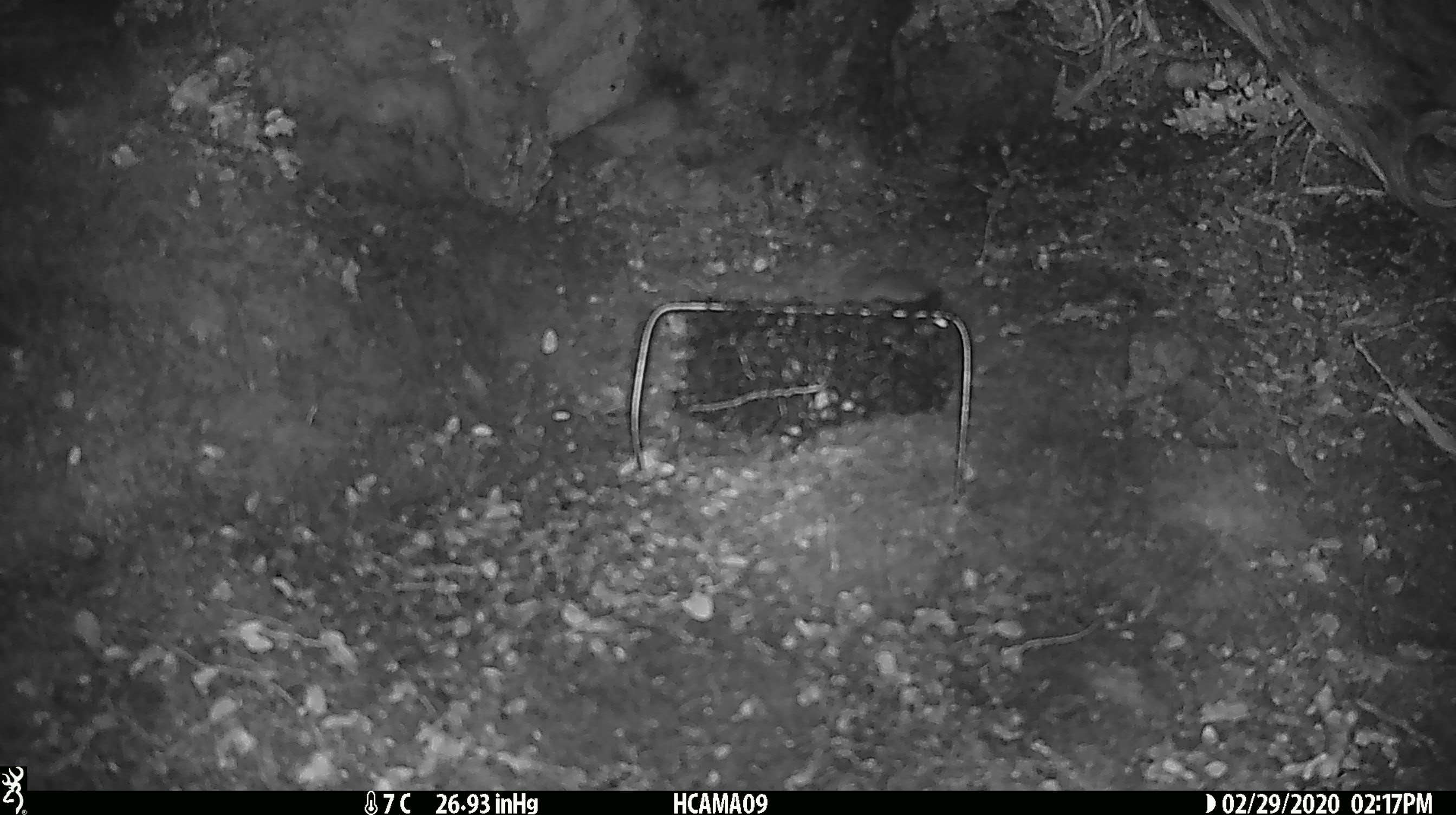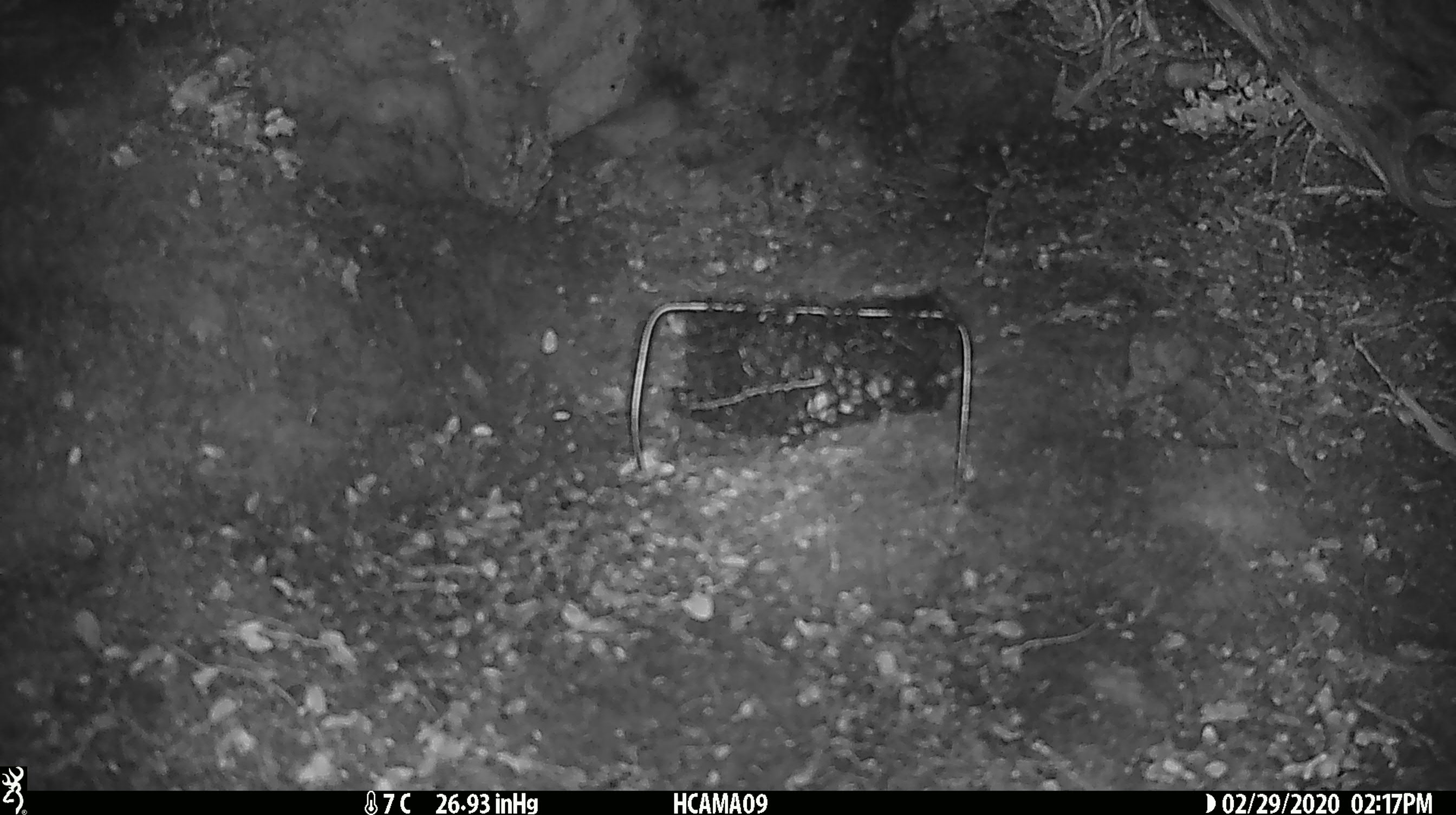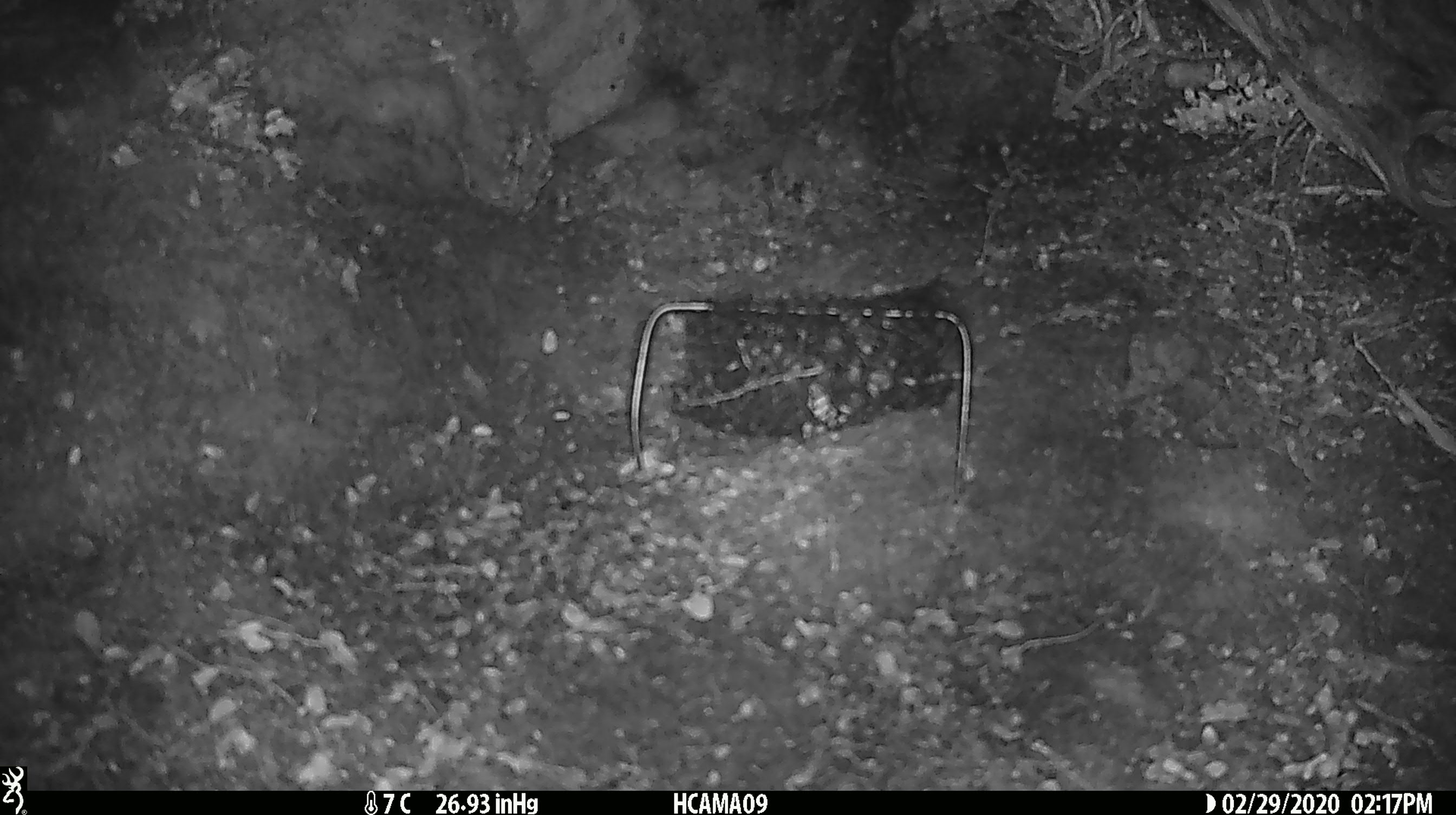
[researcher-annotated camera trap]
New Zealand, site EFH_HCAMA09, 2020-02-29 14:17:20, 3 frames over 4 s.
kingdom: Animalia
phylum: Chordata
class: Mammalia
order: Rodentia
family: Muridae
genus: Mus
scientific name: Mus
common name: mouse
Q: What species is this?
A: Mouse (Mus).